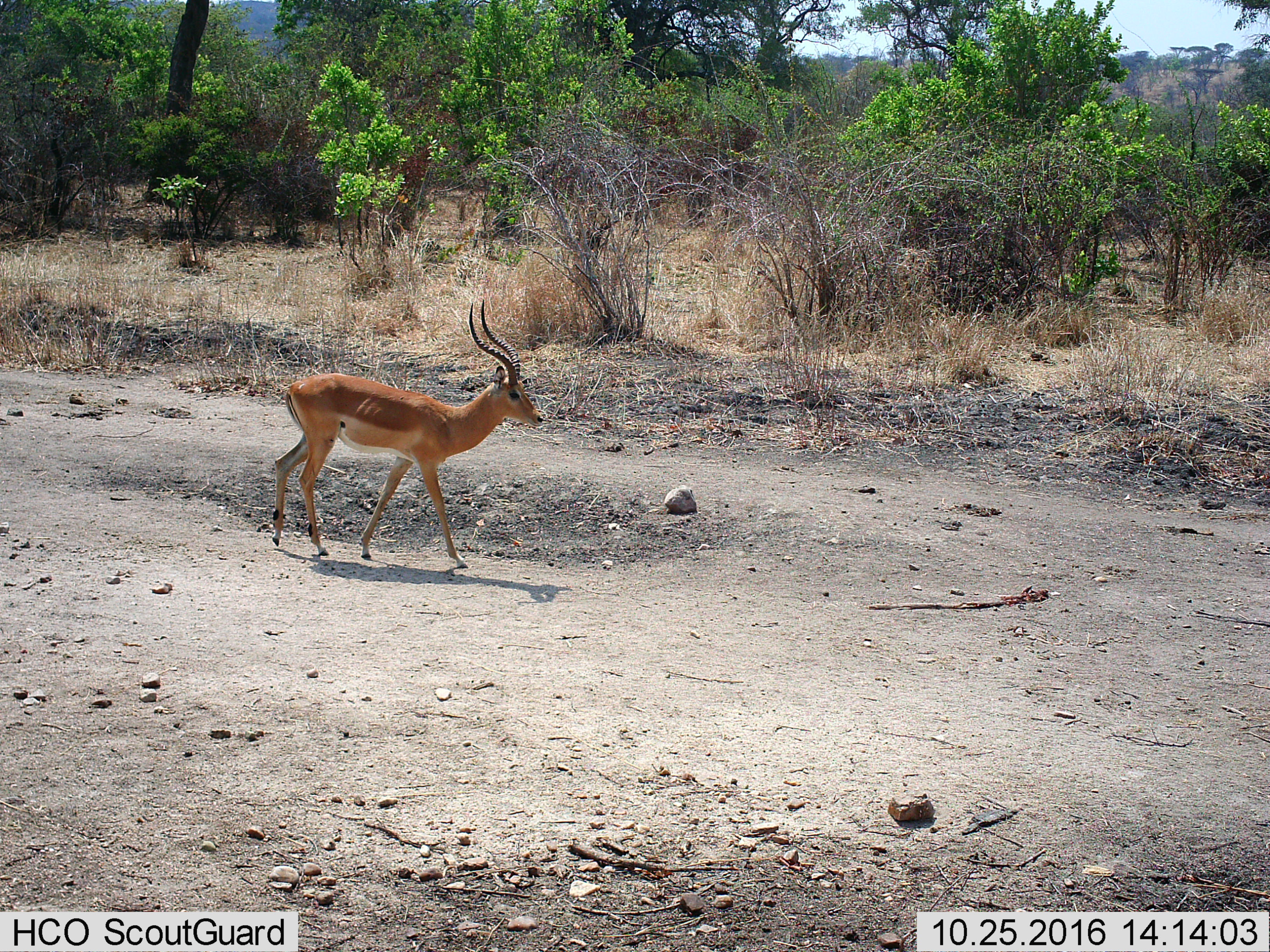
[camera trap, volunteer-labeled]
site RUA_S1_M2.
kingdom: Animalia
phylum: Chordata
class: Mammalia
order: Artiodactyla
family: Bovidae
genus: Aepyceros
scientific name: Aepyceros melampus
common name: impala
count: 1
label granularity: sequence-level